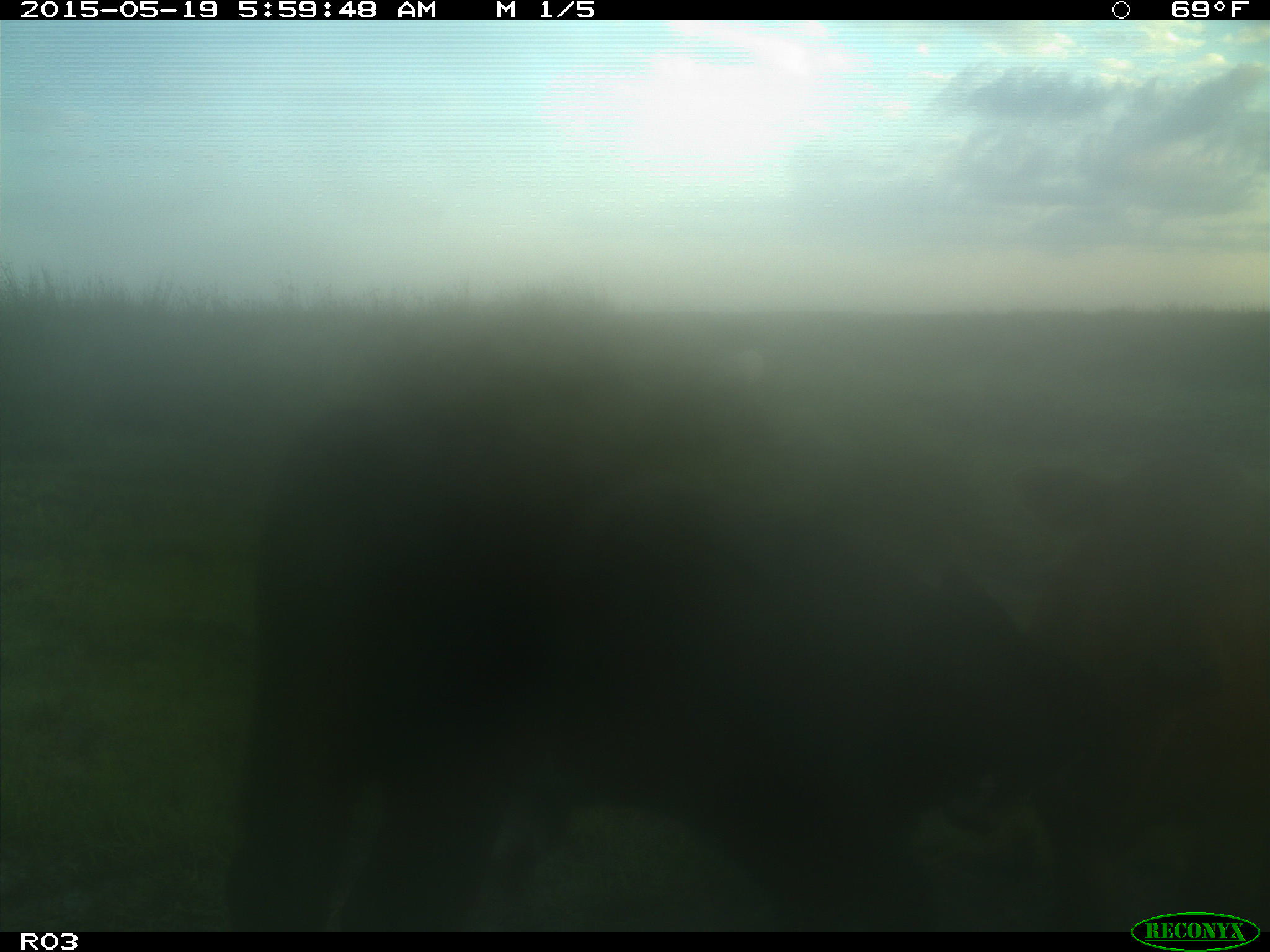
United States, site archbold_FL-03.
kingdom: Animalia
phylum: Chordata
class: Mammalia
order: Artiodactyla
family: Bovidae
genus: Bos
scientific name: Bos taurus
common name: domestic cow